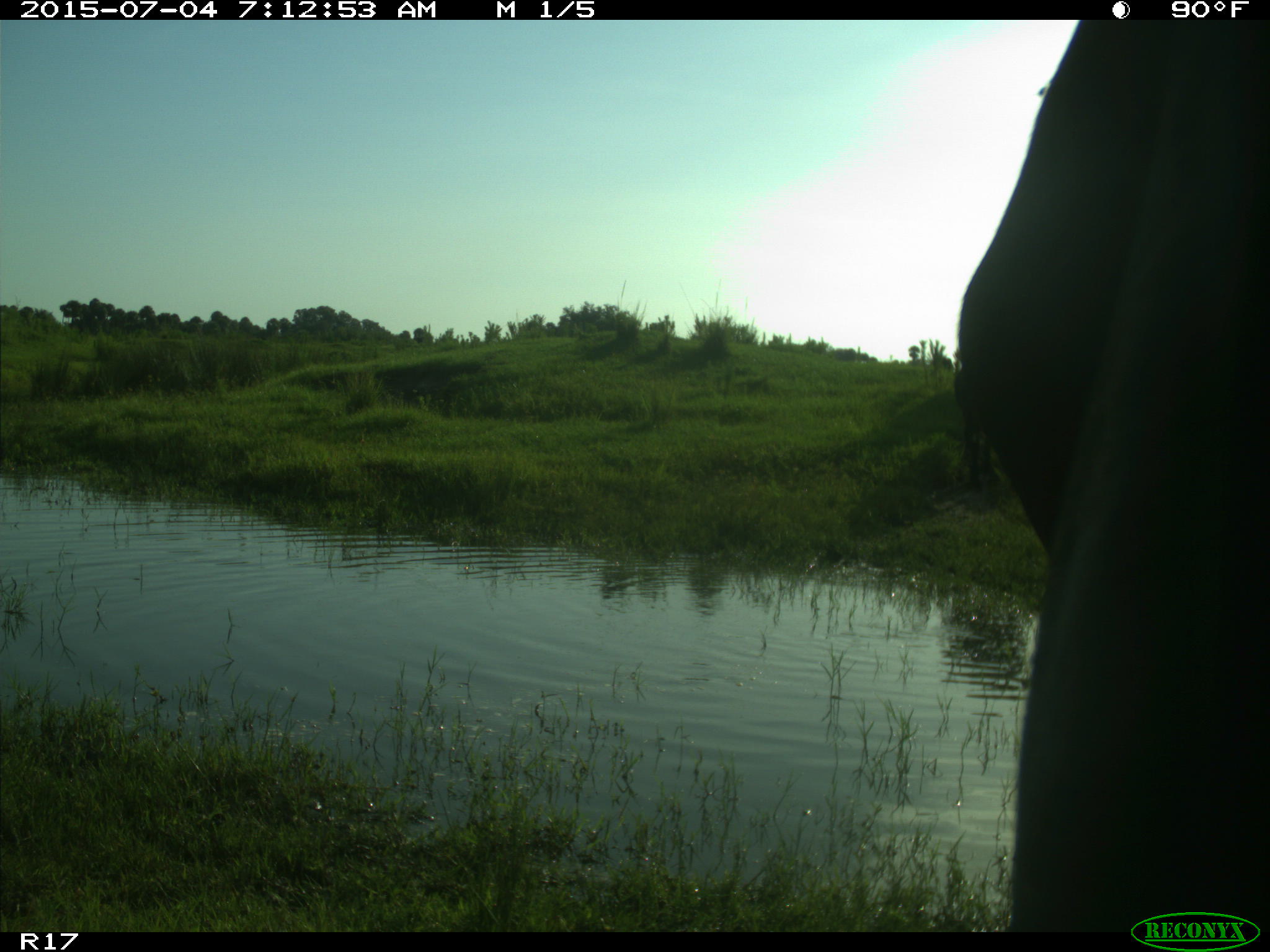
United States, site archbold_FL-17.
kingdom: Animalia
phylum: Chordata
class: Mammalia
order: Artiodactyla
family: Bovidae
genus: Bos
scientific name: Bos taurus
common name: domestic cow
Bos taurus (domestic cow).